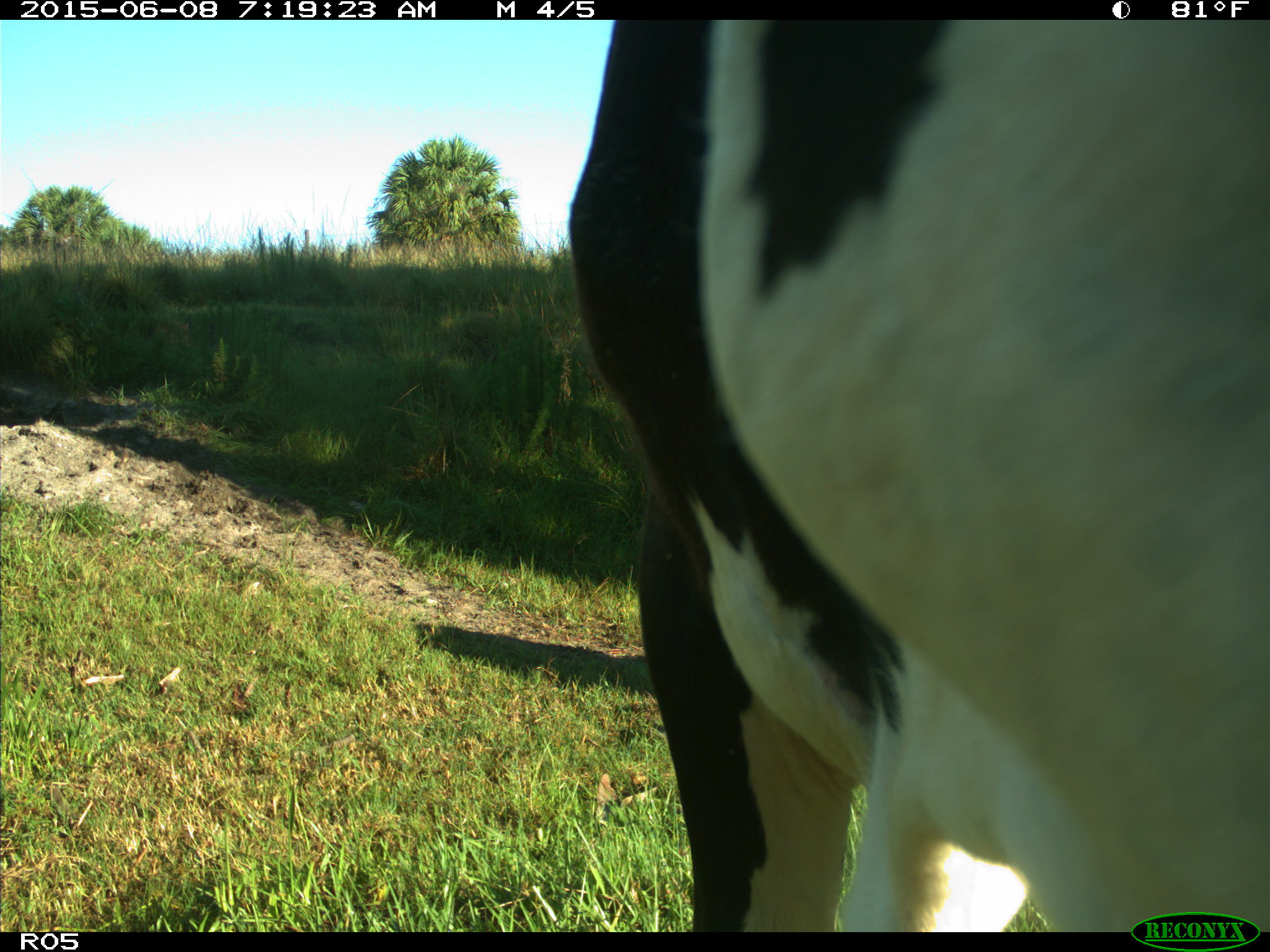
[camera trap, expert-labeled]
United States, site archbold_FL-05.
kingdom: Animalia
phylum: Chordata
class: Mammalia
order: Artiodactyla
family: Bovidae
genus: Bos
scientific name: Bos taurus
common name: domestic cow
Bos taurus (domestic cow).